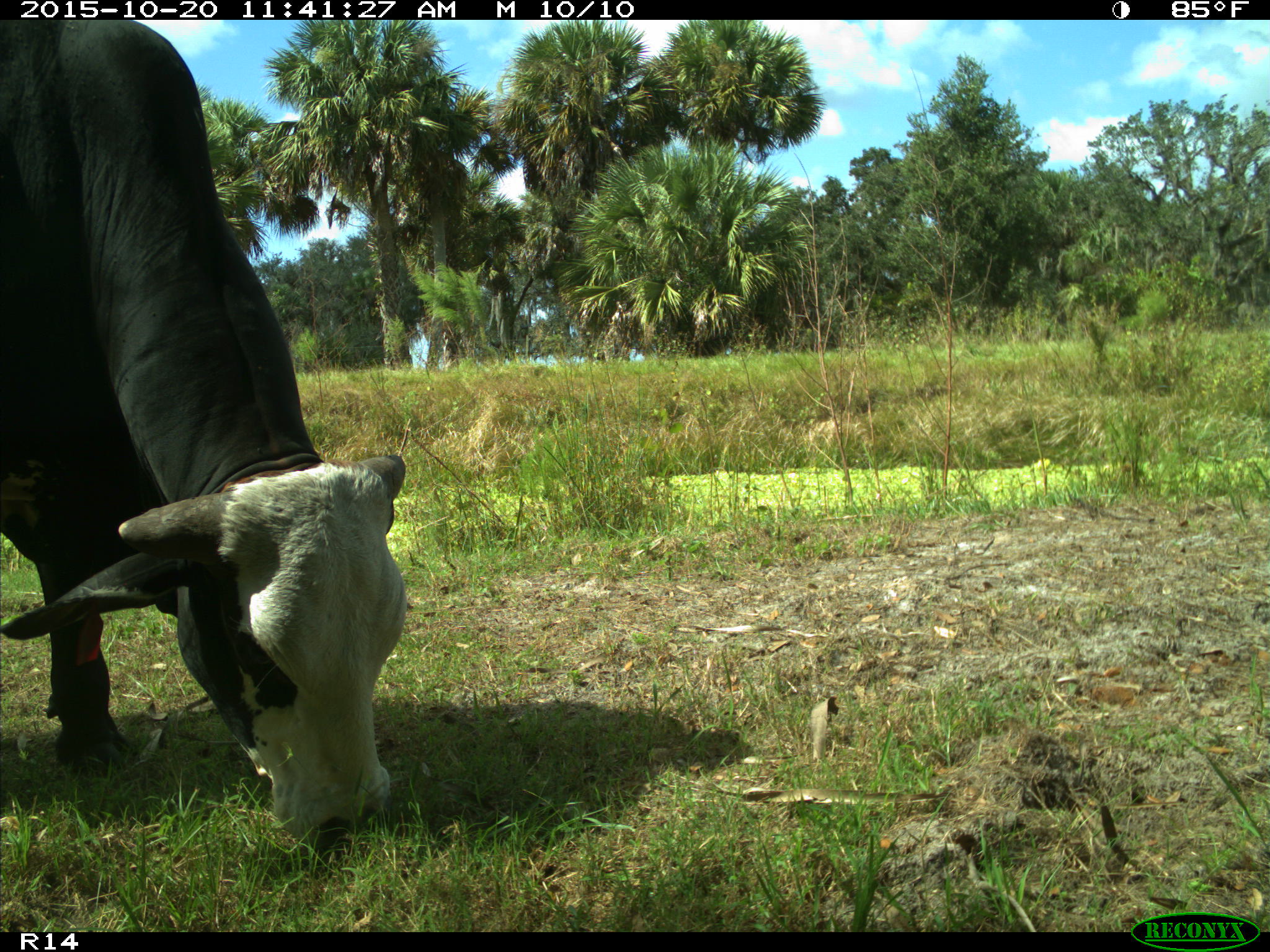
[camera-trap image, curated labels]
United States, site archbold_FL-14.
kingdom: Animalia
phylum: Chordata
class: Mammalia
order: Artiodactyla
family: Bovidae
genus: Bos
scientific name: Bos taurus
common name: domestic cow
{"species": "Bos taurus (domestic cow)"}